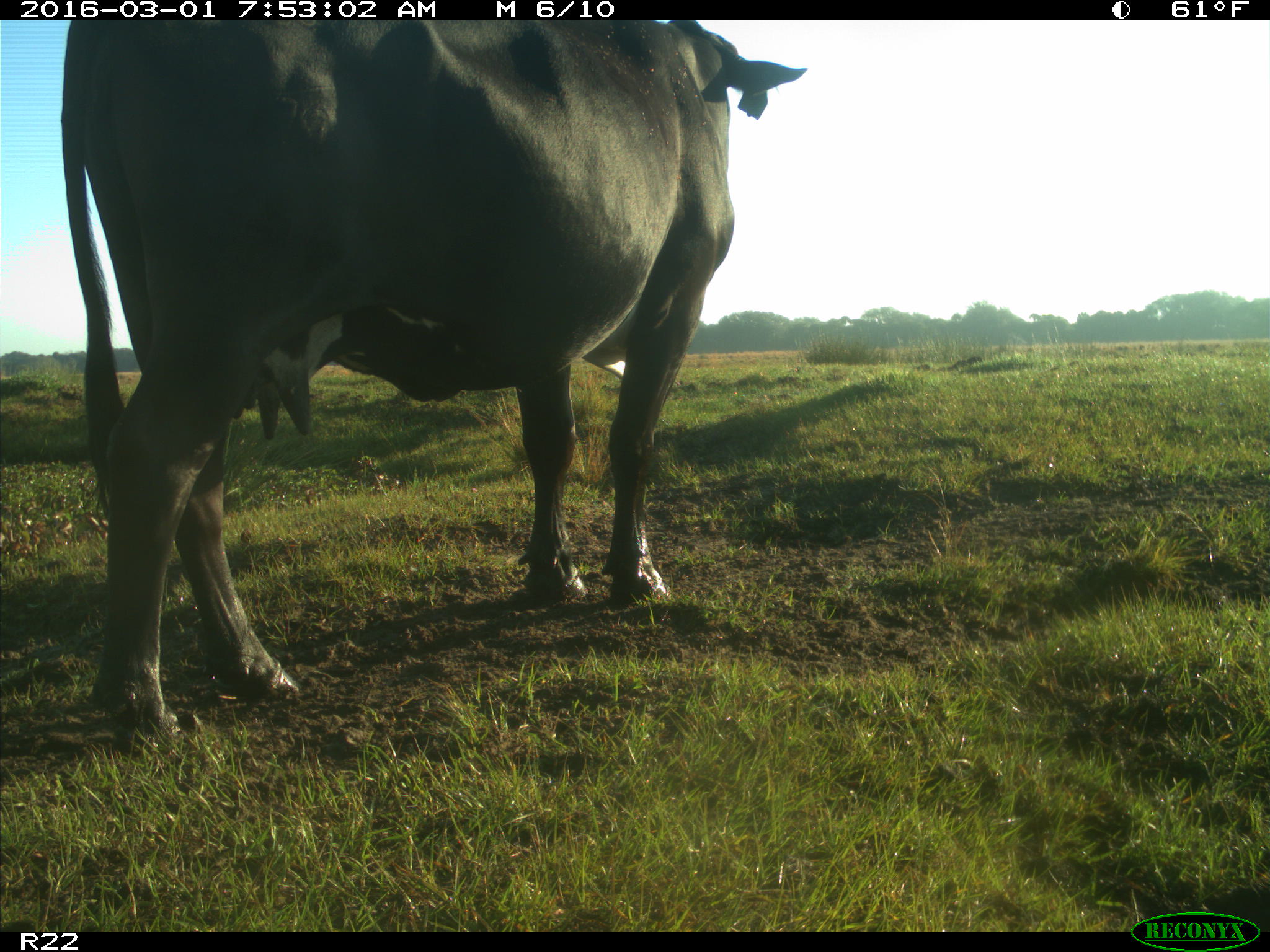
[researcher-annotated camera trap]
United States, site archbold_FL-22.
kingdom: Animalia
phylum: Chordata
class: Mammalia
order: Artiodactyla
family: Bovidae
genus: Bos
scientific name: Bos taurus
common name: domestic cow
Bos taurus (domestic cow).